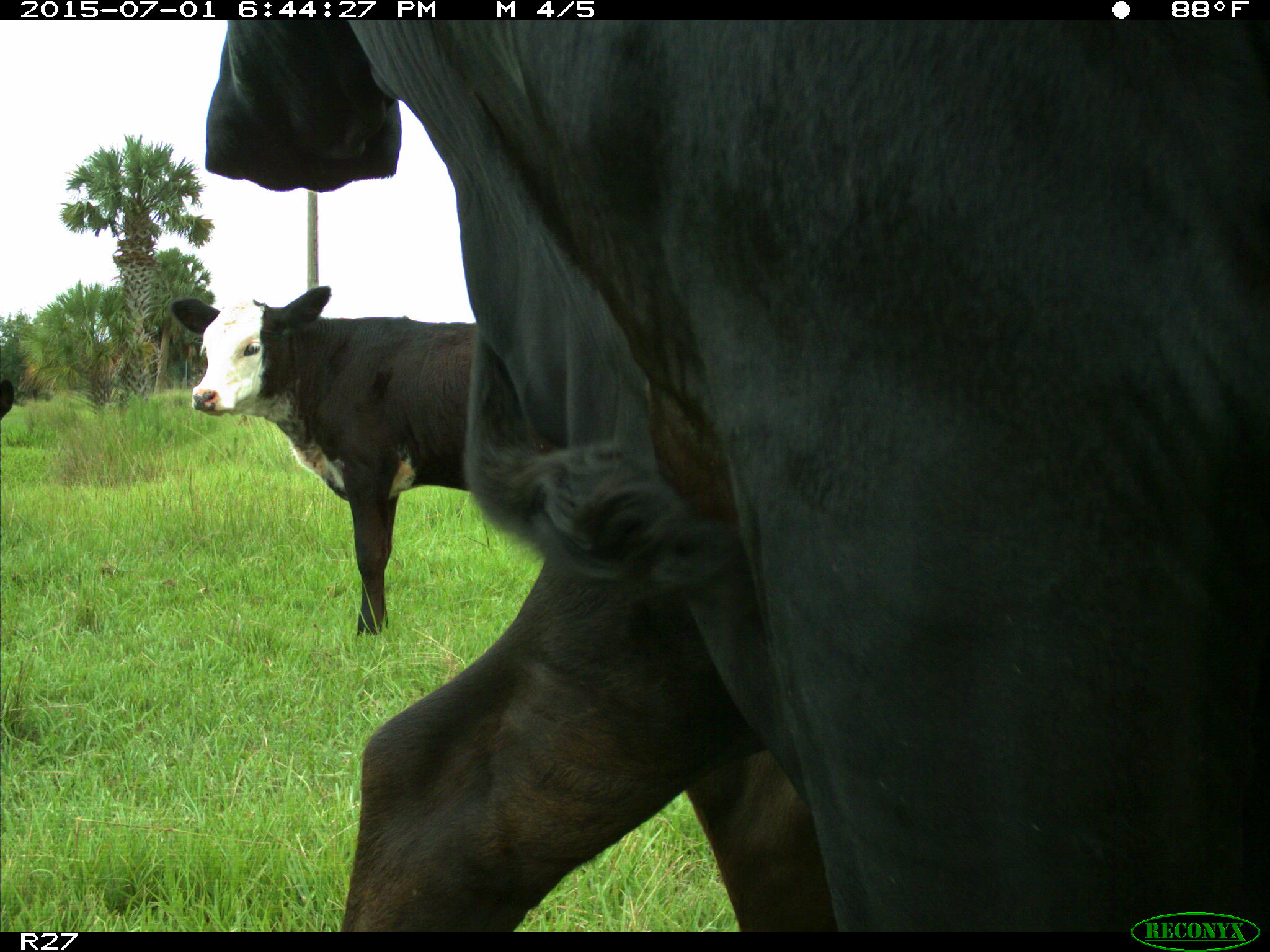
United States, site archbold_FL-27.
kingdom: Animalia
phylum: Chordata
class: Mammalia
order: Artiodactyla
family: Bovidae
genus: Bos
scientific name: Bos taurus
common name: domestic cow